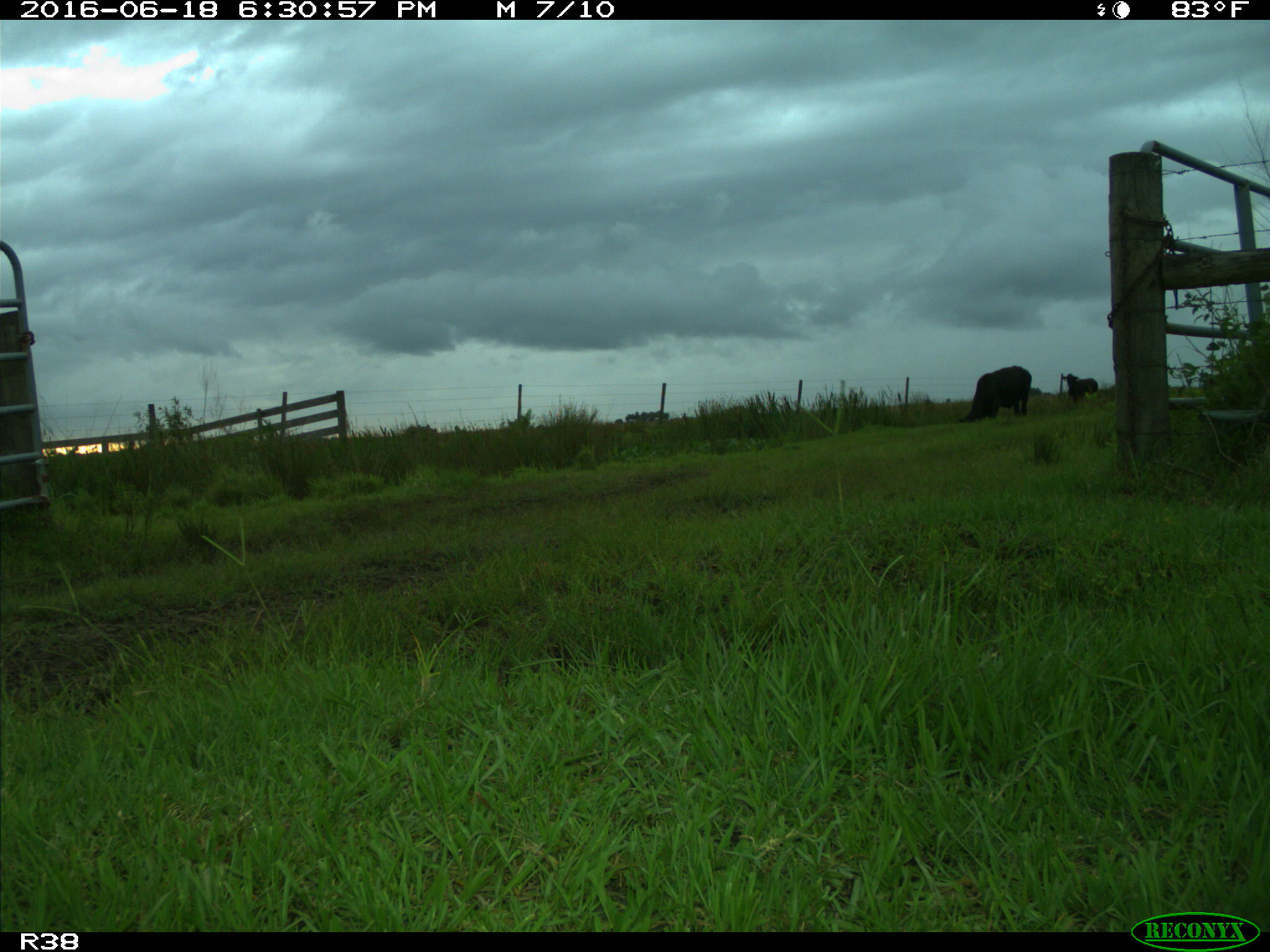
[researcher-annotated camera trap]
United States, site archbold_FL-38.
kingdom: Animalia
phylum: Chordata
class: Mammalia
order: Artiodactyla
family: Bovidae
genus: Bos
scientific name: Bos taurus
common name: domestic cow